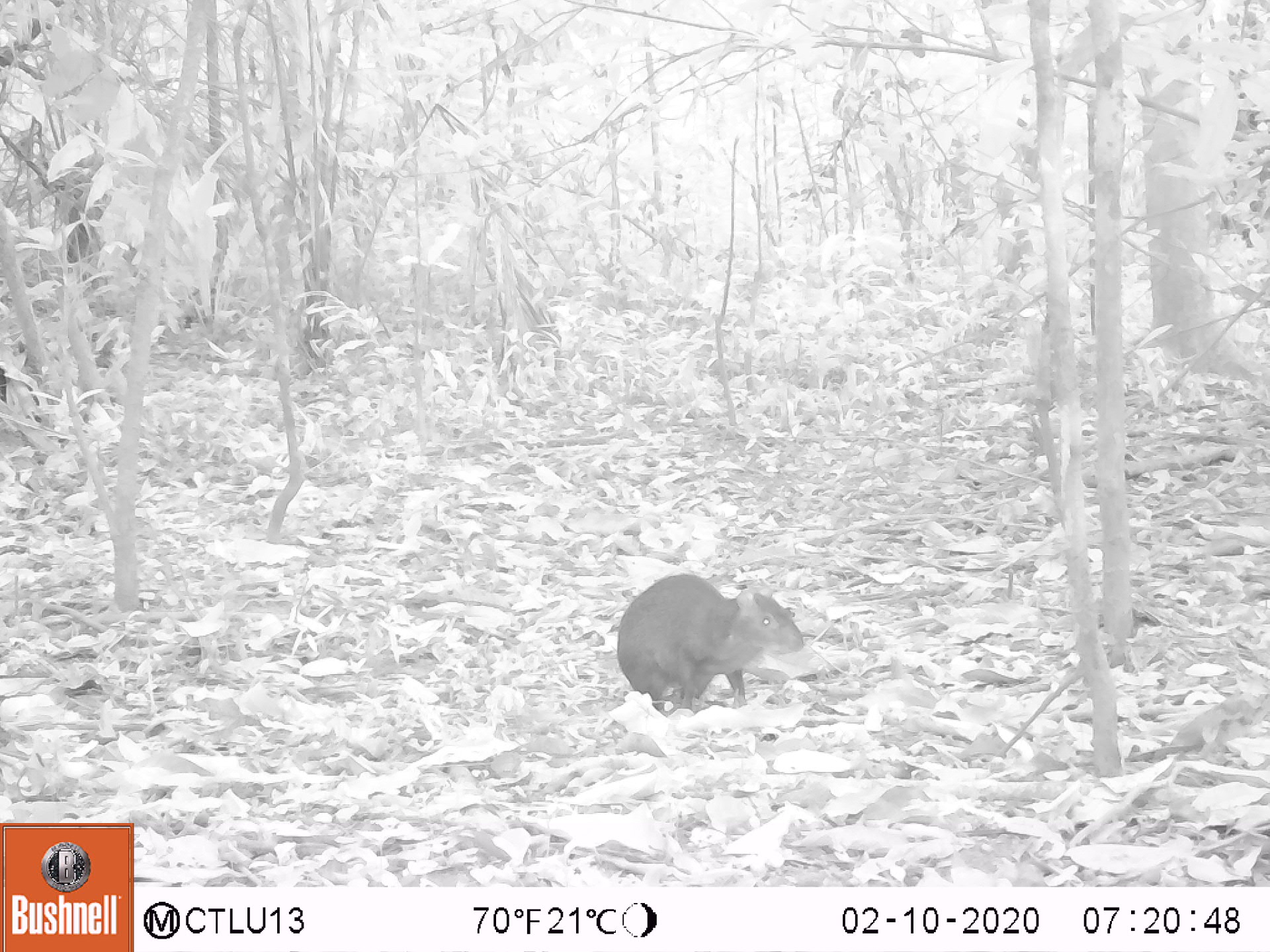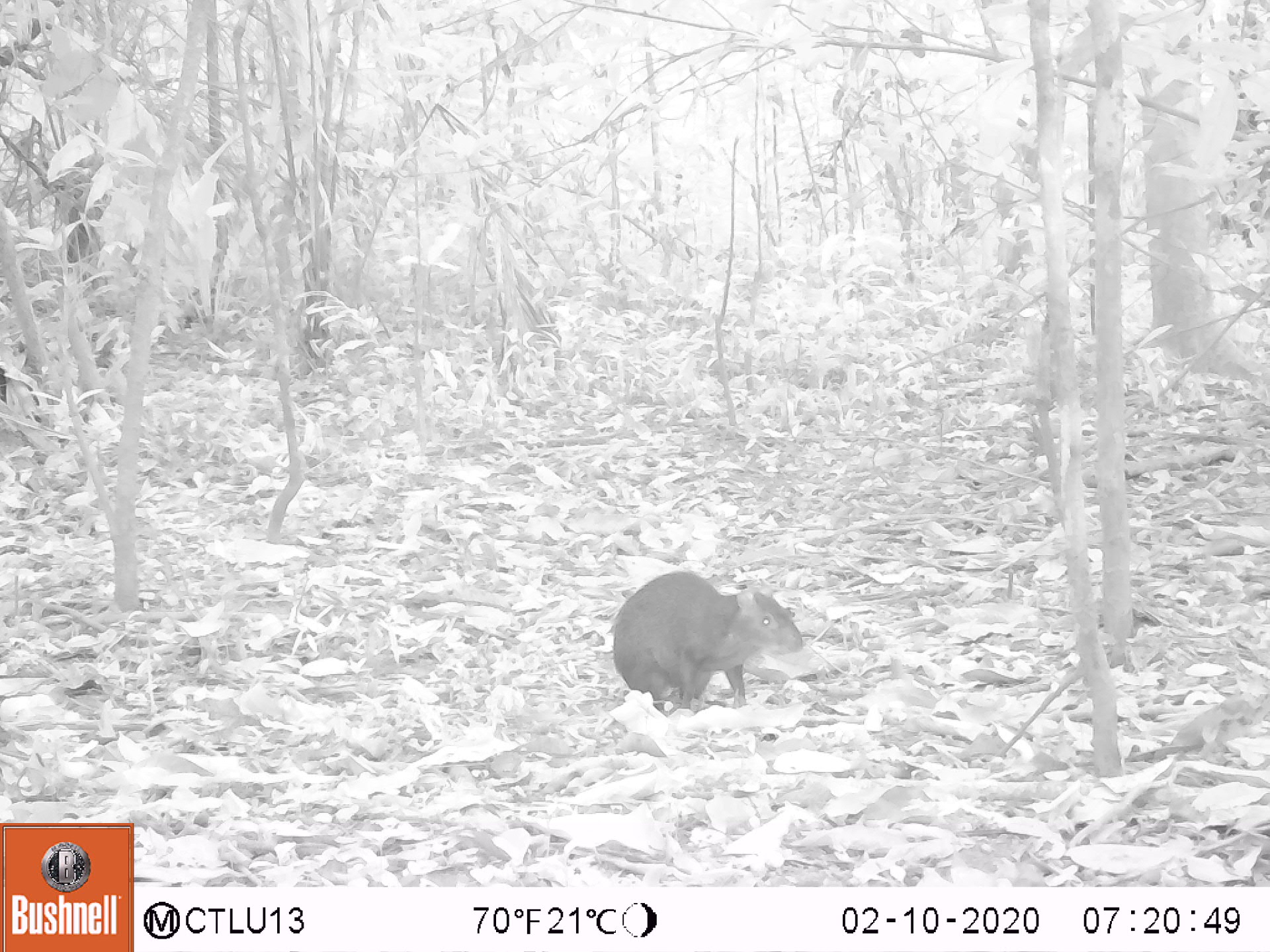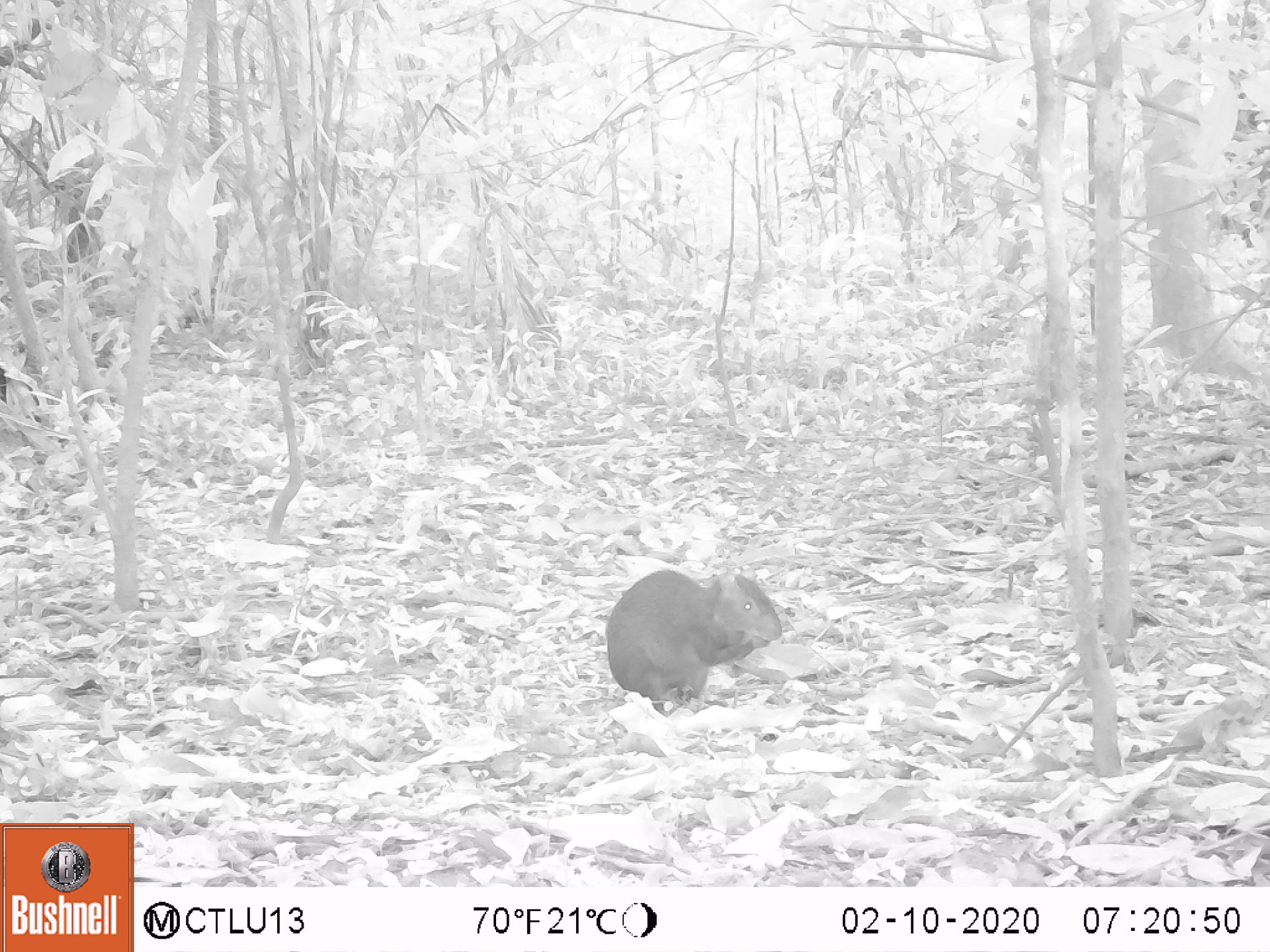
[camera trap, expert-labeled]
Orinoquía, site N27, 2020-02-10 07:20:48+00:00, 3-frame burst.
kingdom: Animalia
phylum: Chordata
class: Mammalia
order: Rodentia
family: Dasyproctidae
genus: Dasyprocta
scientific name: Dasyprocta fuliginosa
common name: black agouti